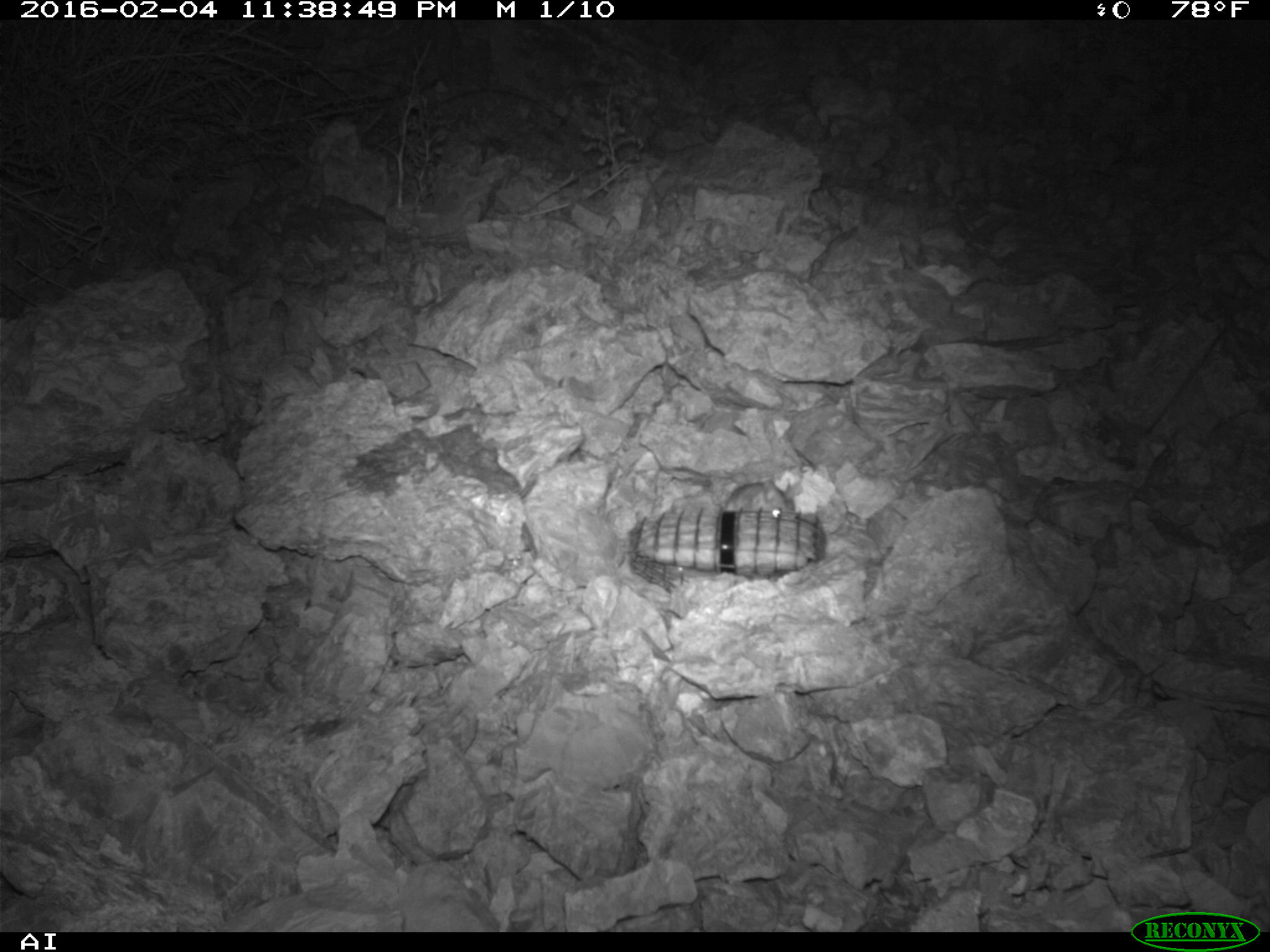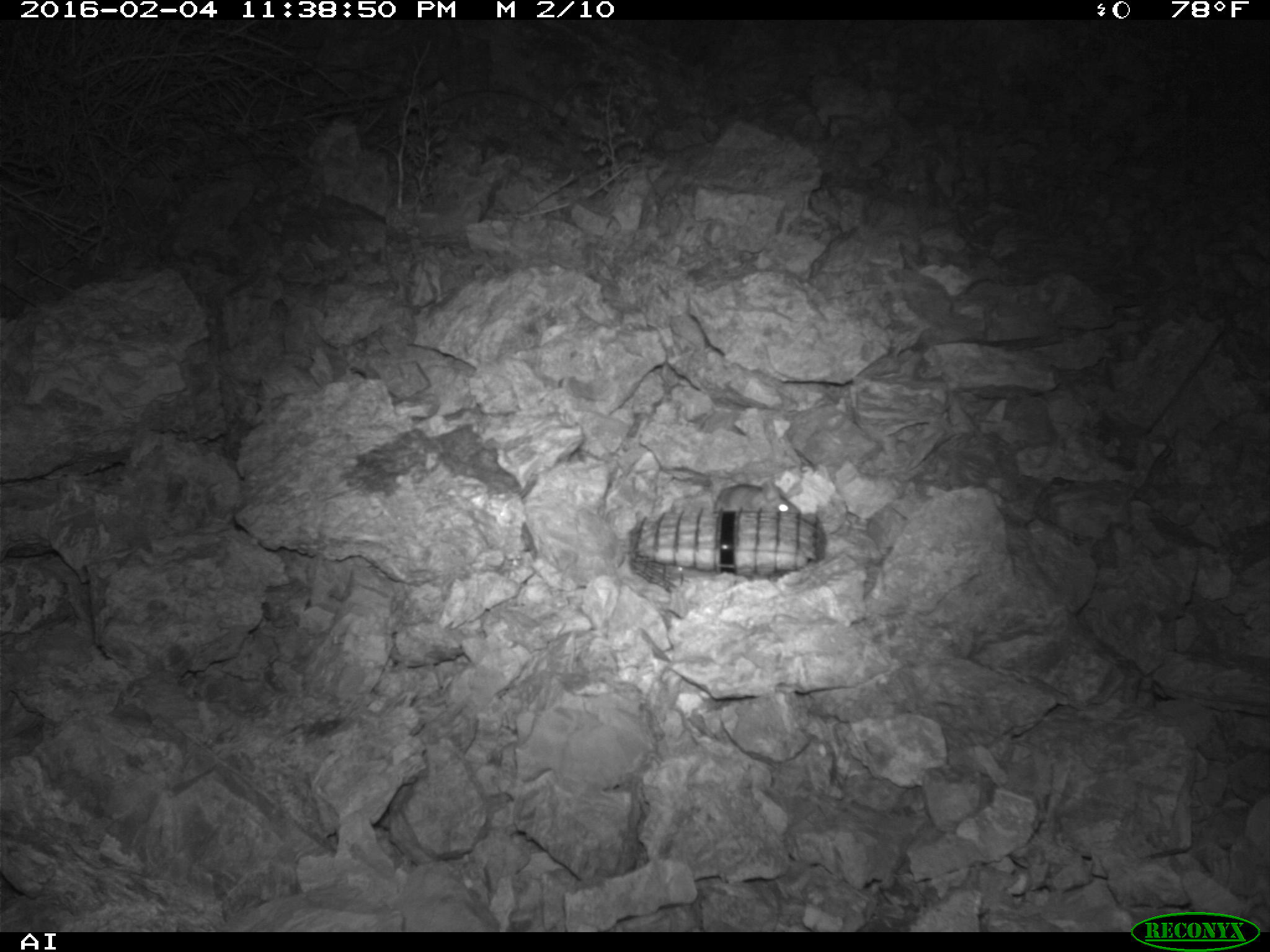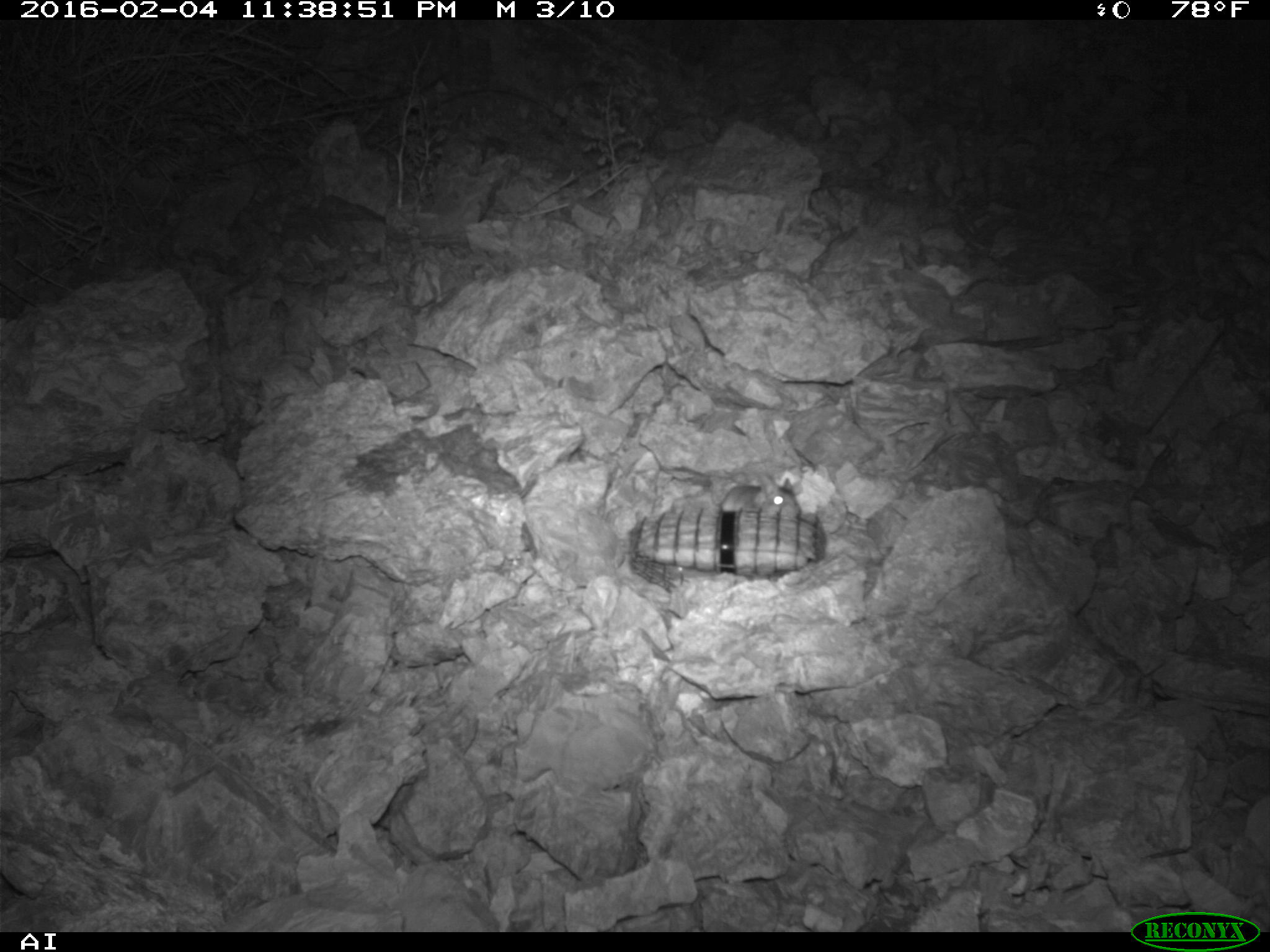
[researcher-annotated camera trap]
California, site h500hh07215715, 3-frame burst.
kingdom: Animalia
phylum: Chordata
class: Mammalia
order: Rodentia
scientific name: Rodentia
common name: rodent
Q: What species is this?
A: Rodent (Rodentia).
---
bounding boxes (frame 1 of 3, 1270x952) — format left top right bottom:
rodent: 726 477 797 512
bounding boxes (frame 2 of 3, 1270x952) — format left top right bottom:
rodent: 714 478 799 514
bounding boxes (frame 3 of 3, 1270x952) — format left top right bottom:
rodent: 719 475 800 519